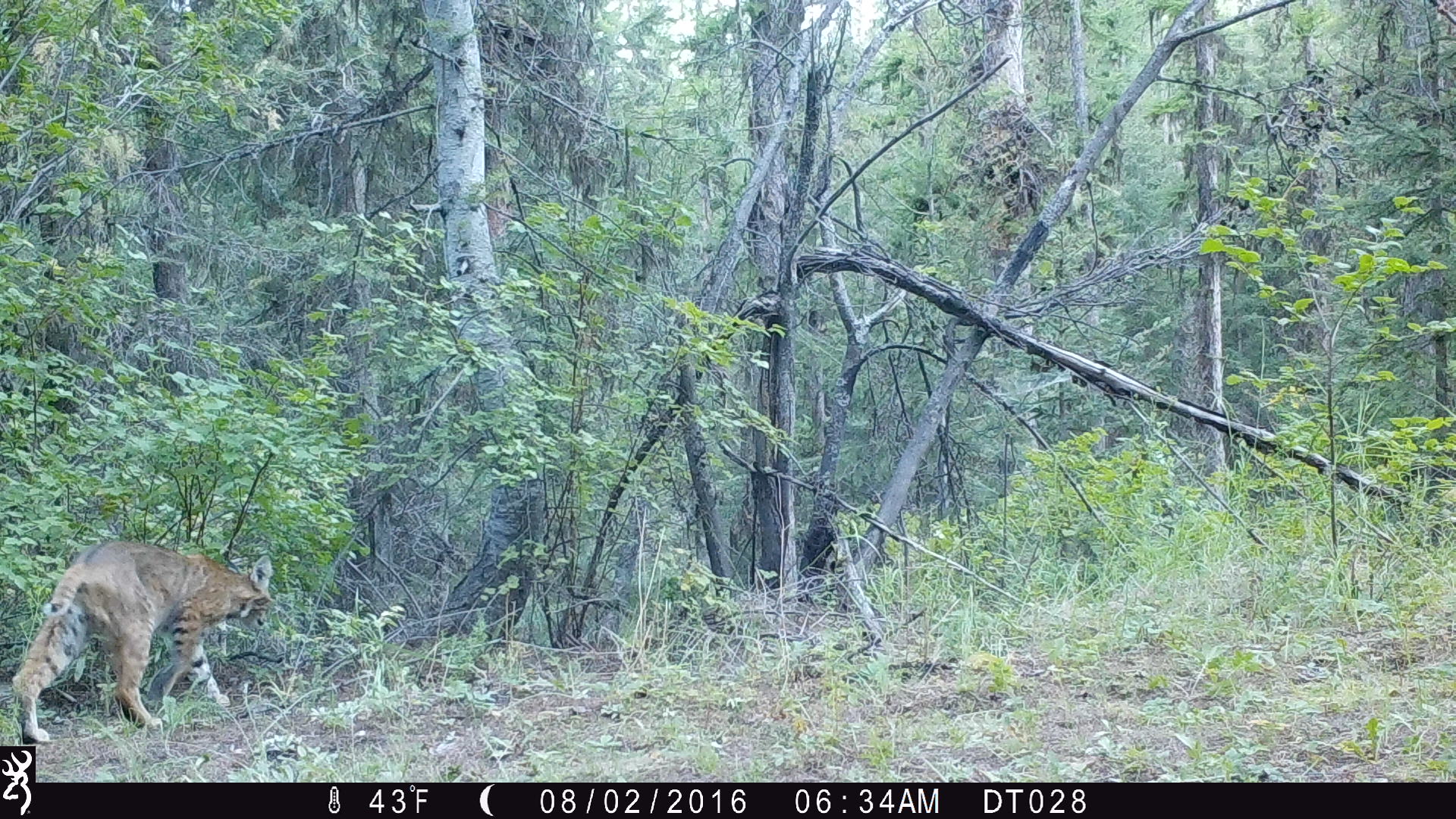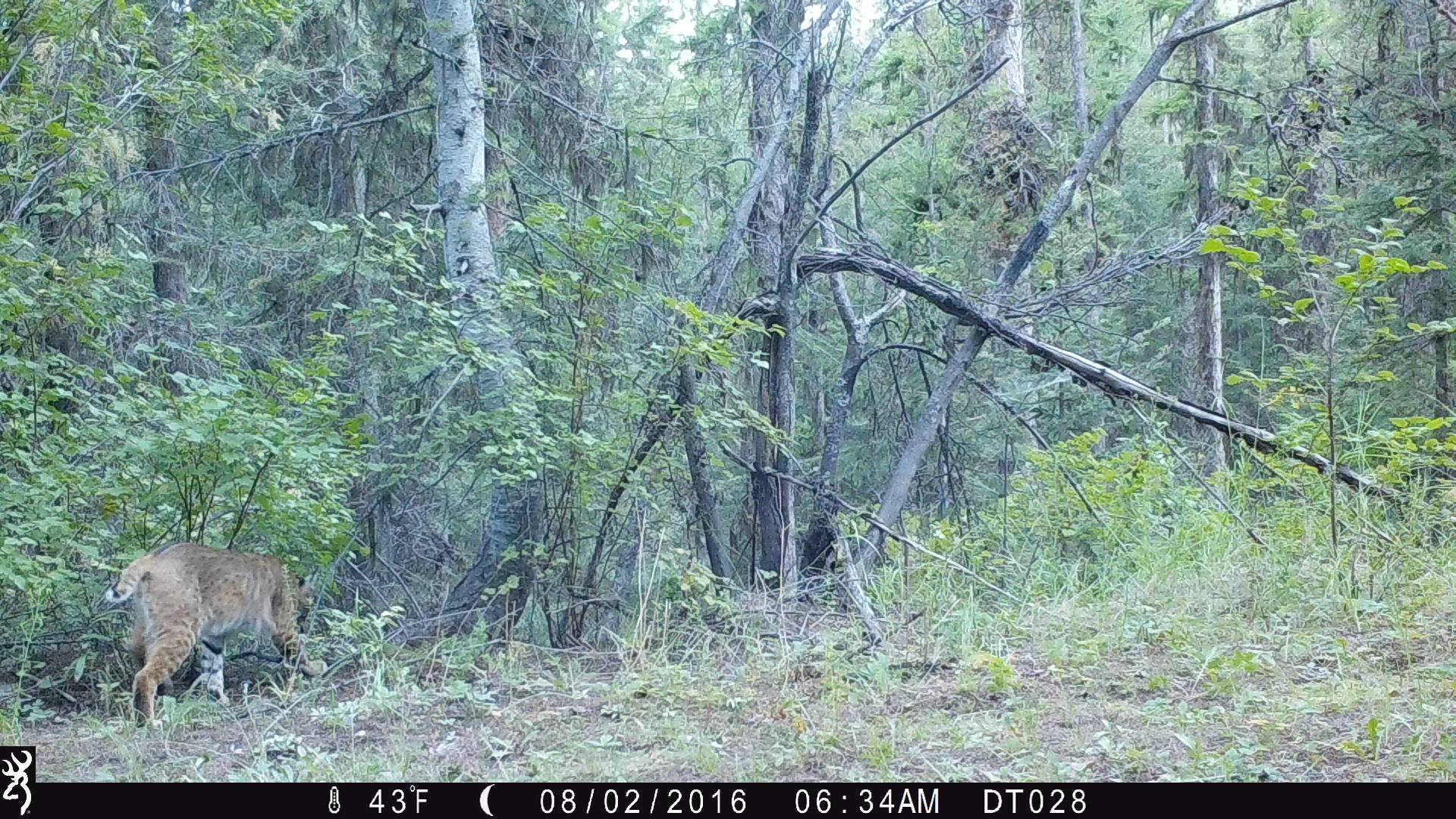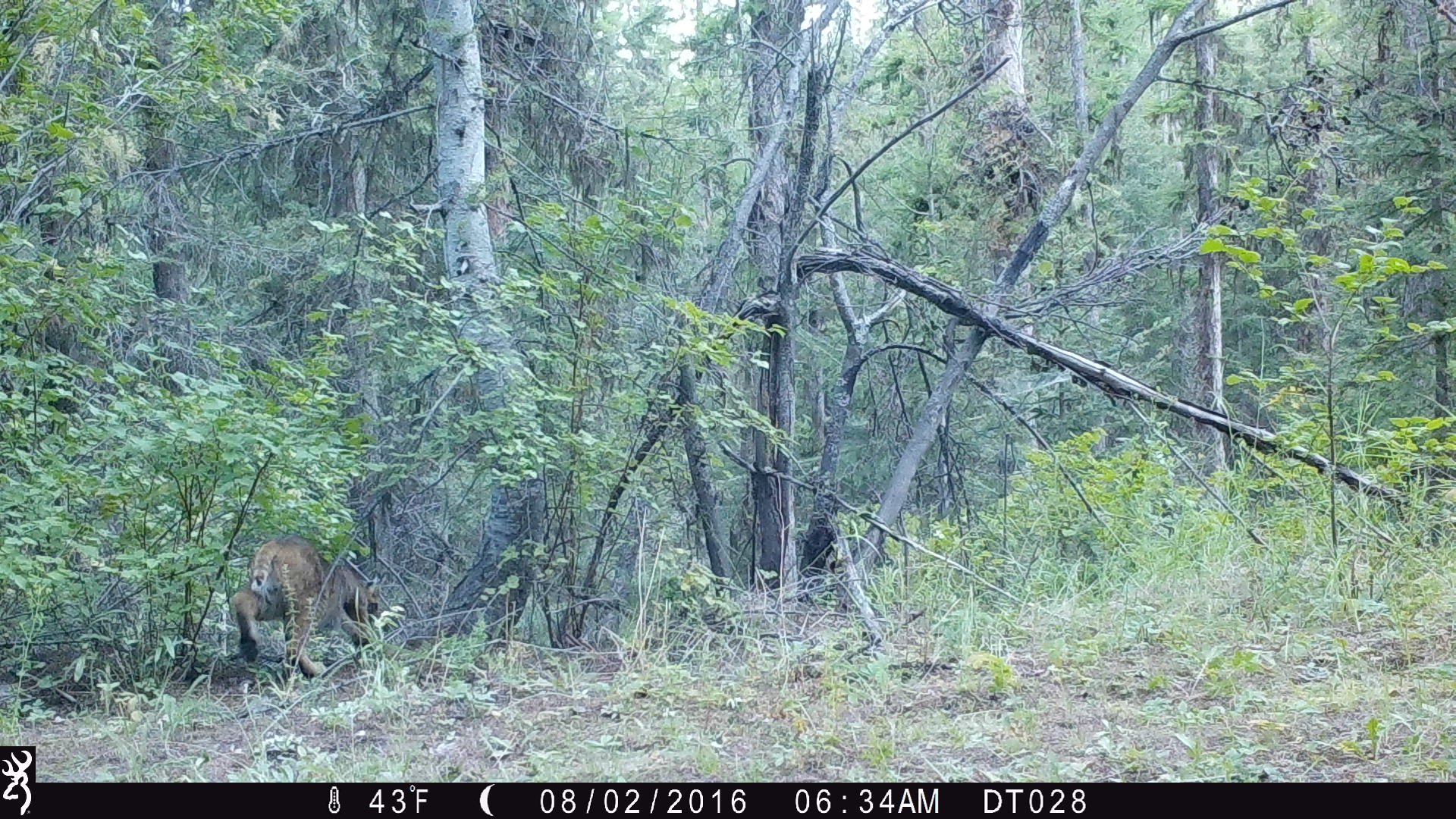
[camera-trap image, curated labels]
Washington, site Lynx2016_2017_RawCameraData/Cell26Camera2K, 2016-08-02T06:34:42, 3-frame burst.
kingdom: Animalia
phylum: Chordata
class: Mammalia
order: Carnivora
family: Felidae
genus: Lynx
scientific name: Lynx rufus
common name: bobcat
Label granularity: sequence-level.